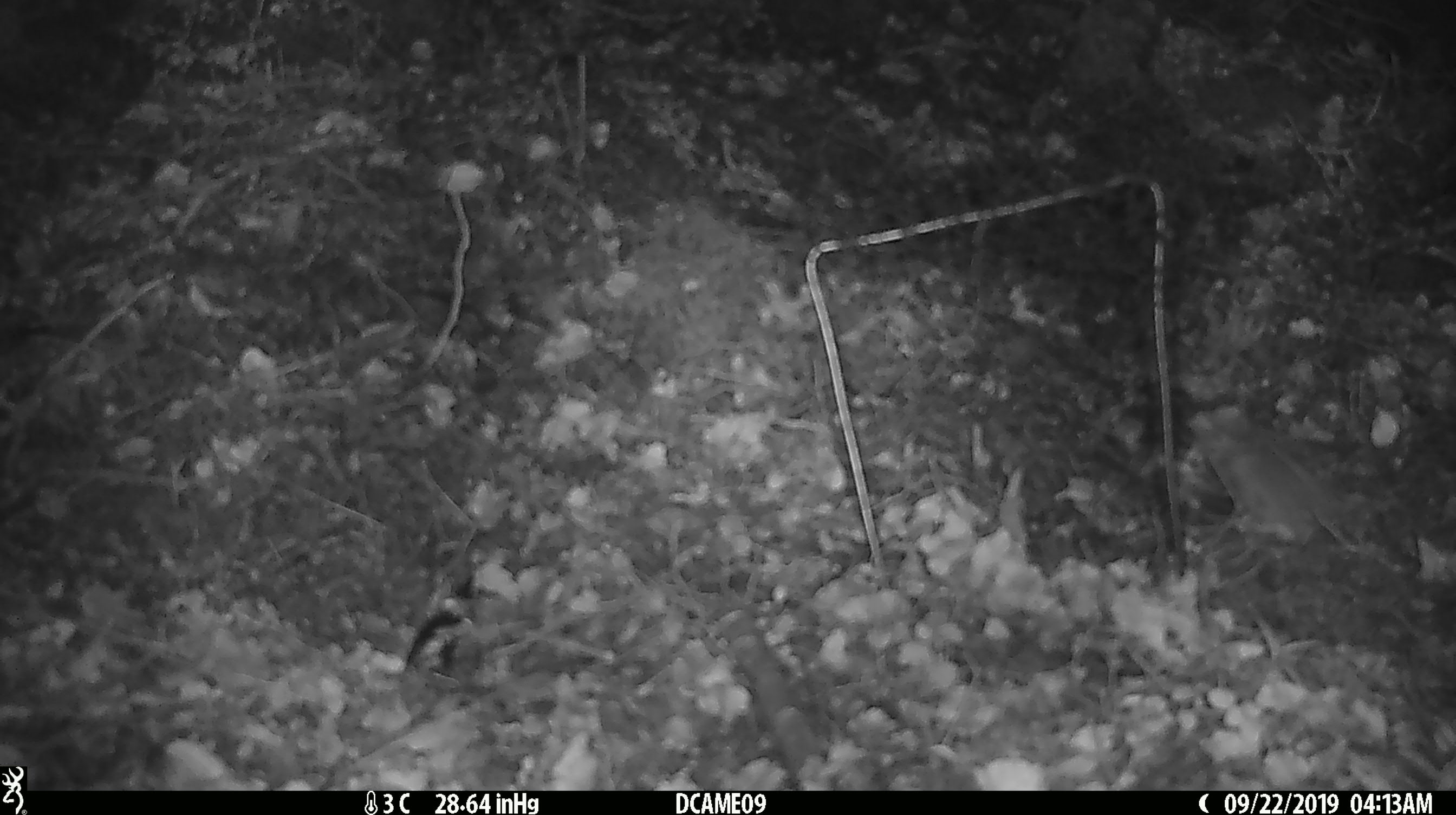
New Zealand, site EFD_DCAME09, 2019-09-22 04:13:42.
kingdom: Animalia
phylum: Chordata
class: Mammalia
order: Rodentia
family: Muridae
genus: Mus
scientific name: Mus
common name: mouse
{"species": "mouse (Mus)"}